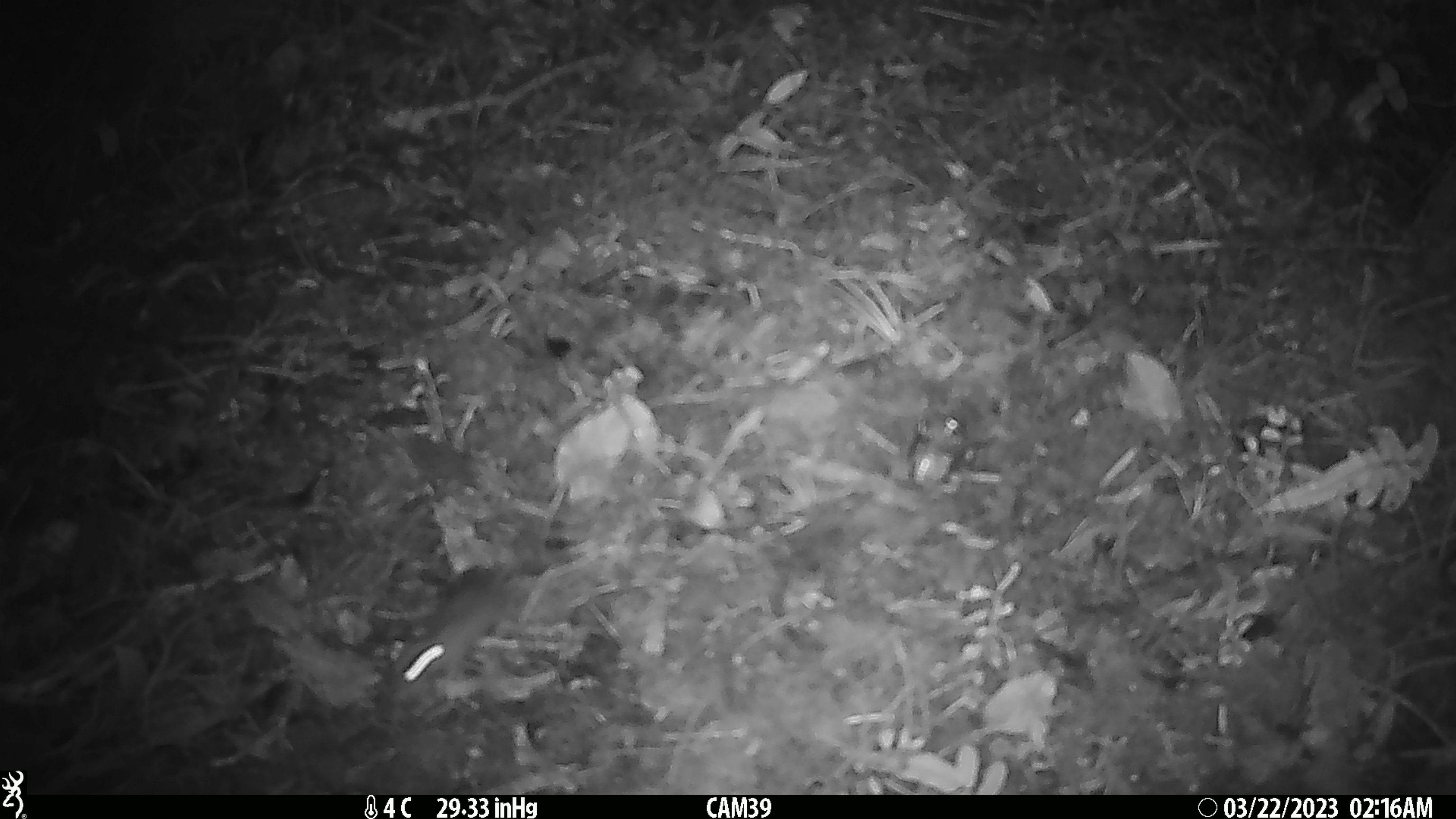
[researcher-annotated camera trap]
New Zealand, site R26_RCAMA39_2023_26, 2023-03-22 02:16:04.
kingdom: Animalia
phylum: Chordata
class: Mammalia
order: Rodentia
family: Muridae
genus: Mus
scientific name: Mus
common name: mouse